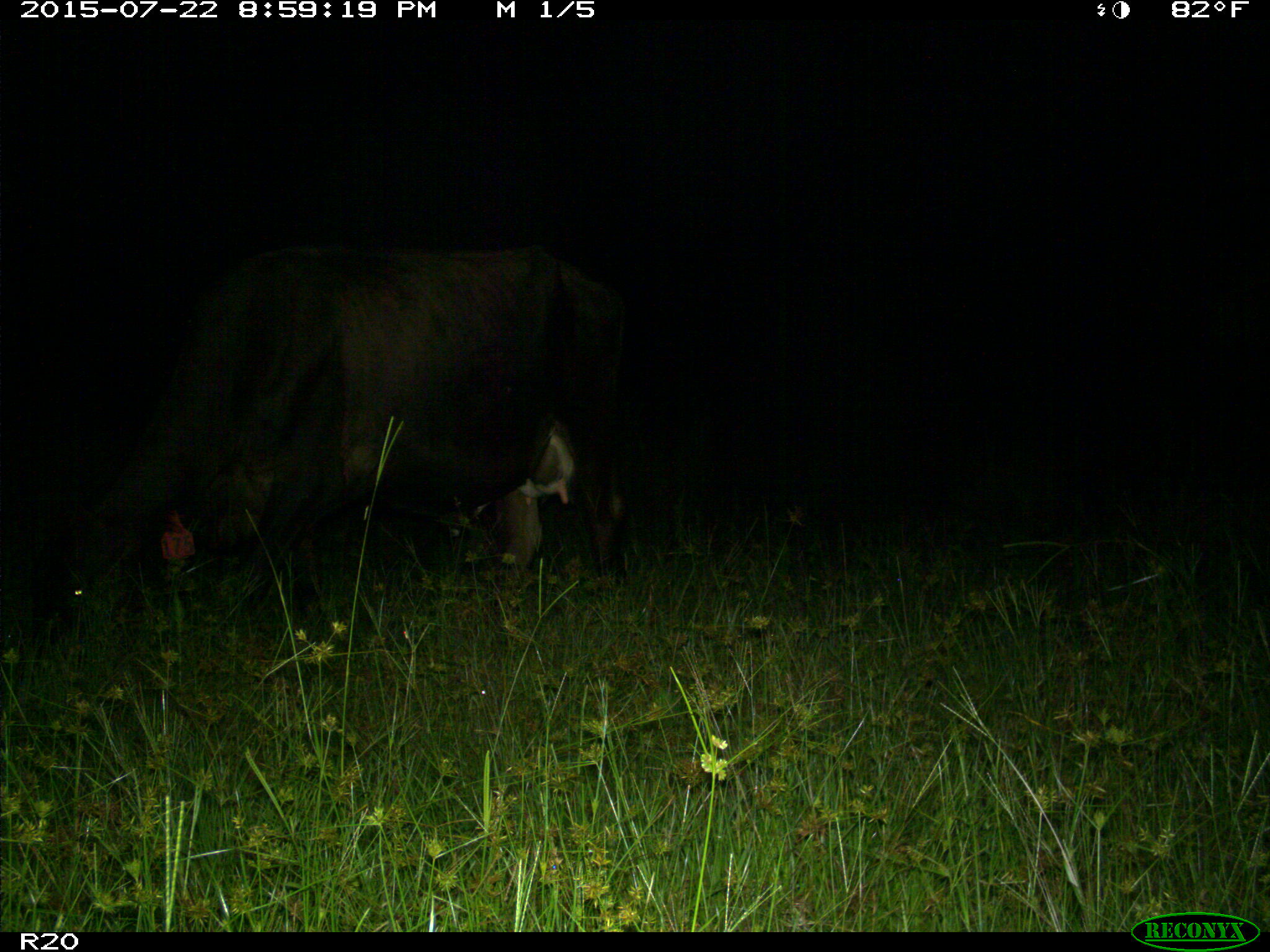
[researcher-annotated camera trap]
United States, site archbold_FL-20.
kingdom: Animalia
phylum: Chordata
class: Mammalia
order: Artiodactyla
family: Bovidae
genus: Bos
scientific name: Bos taurus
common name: domestic cow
Bos taurus (domestic cow).